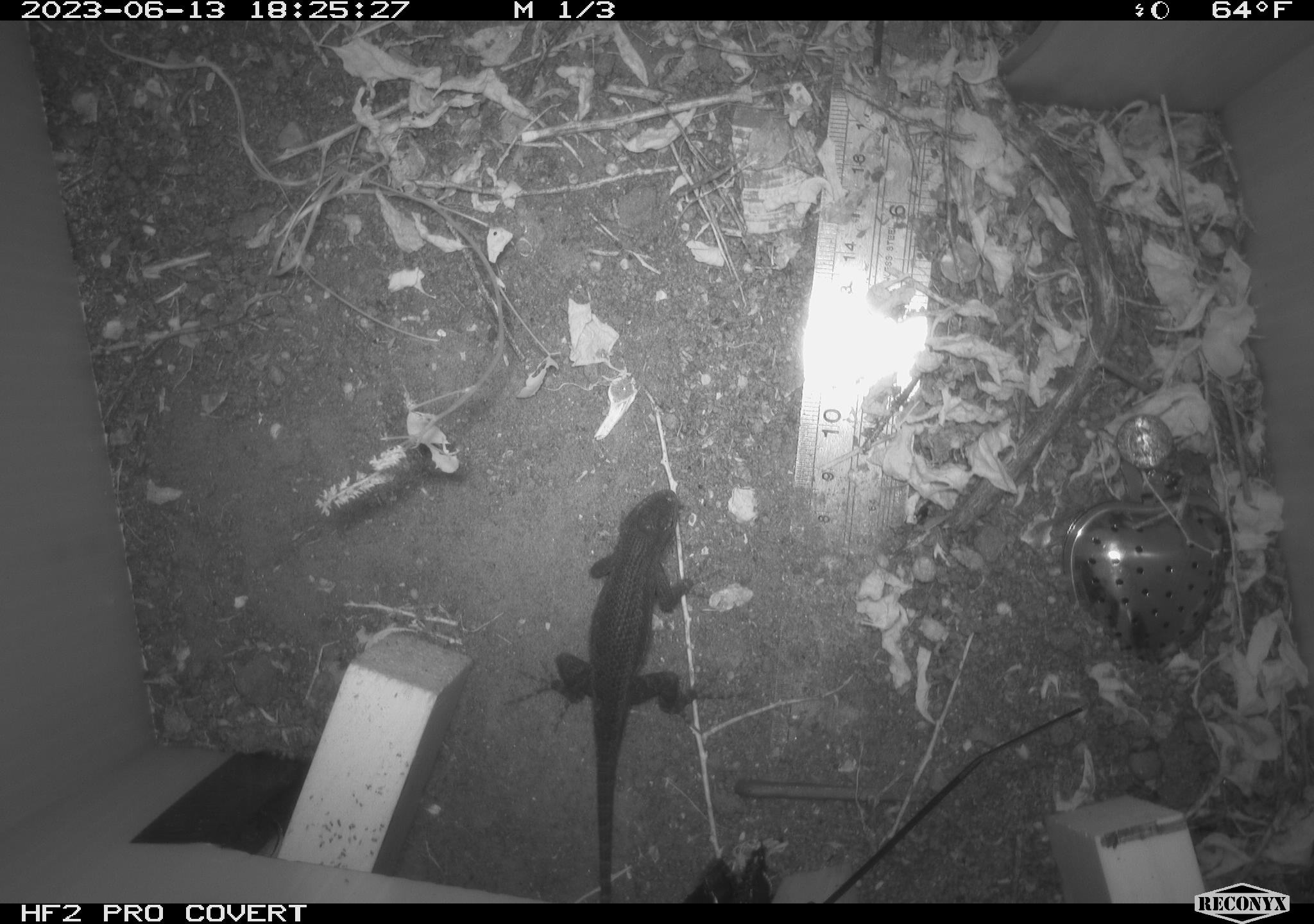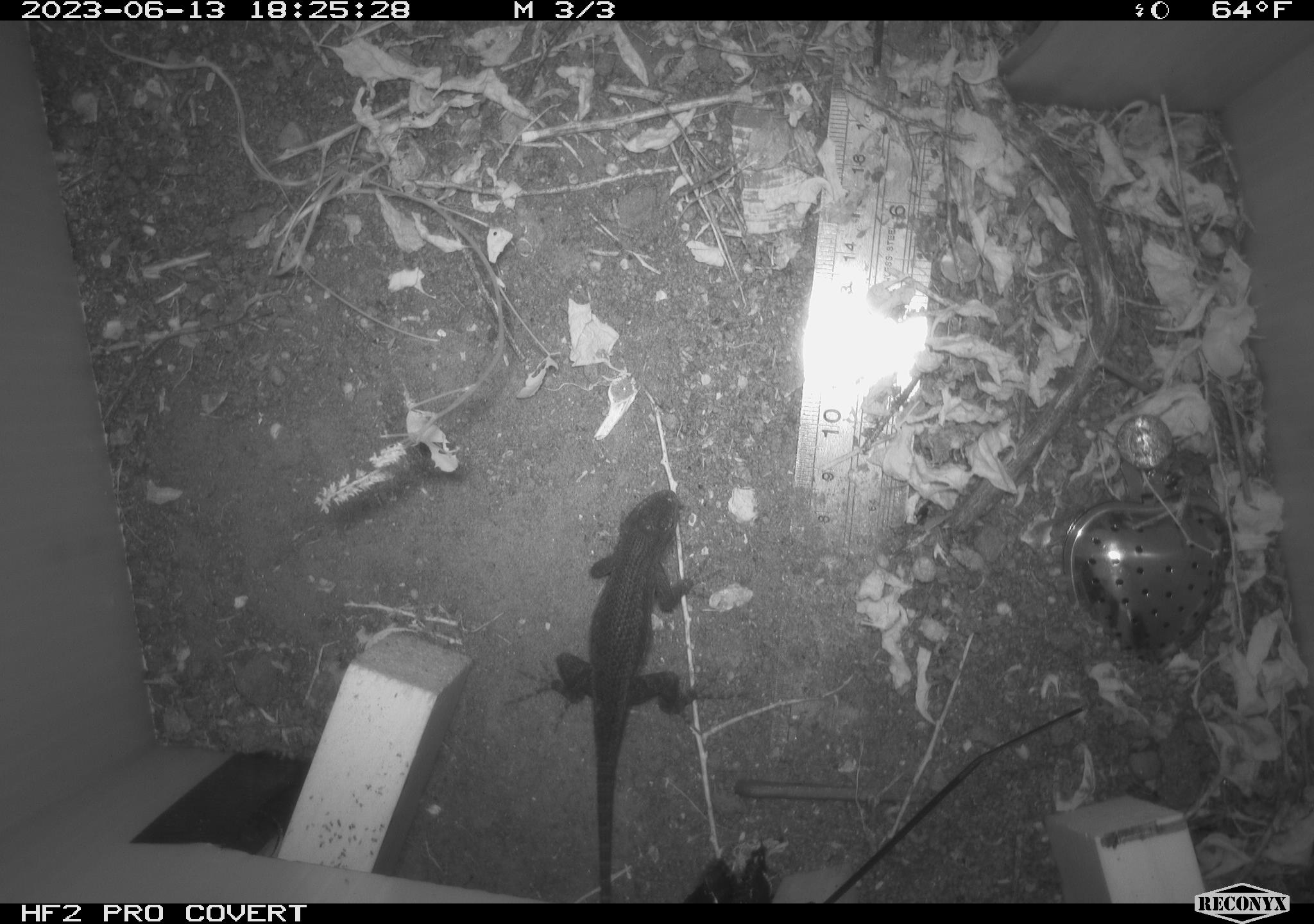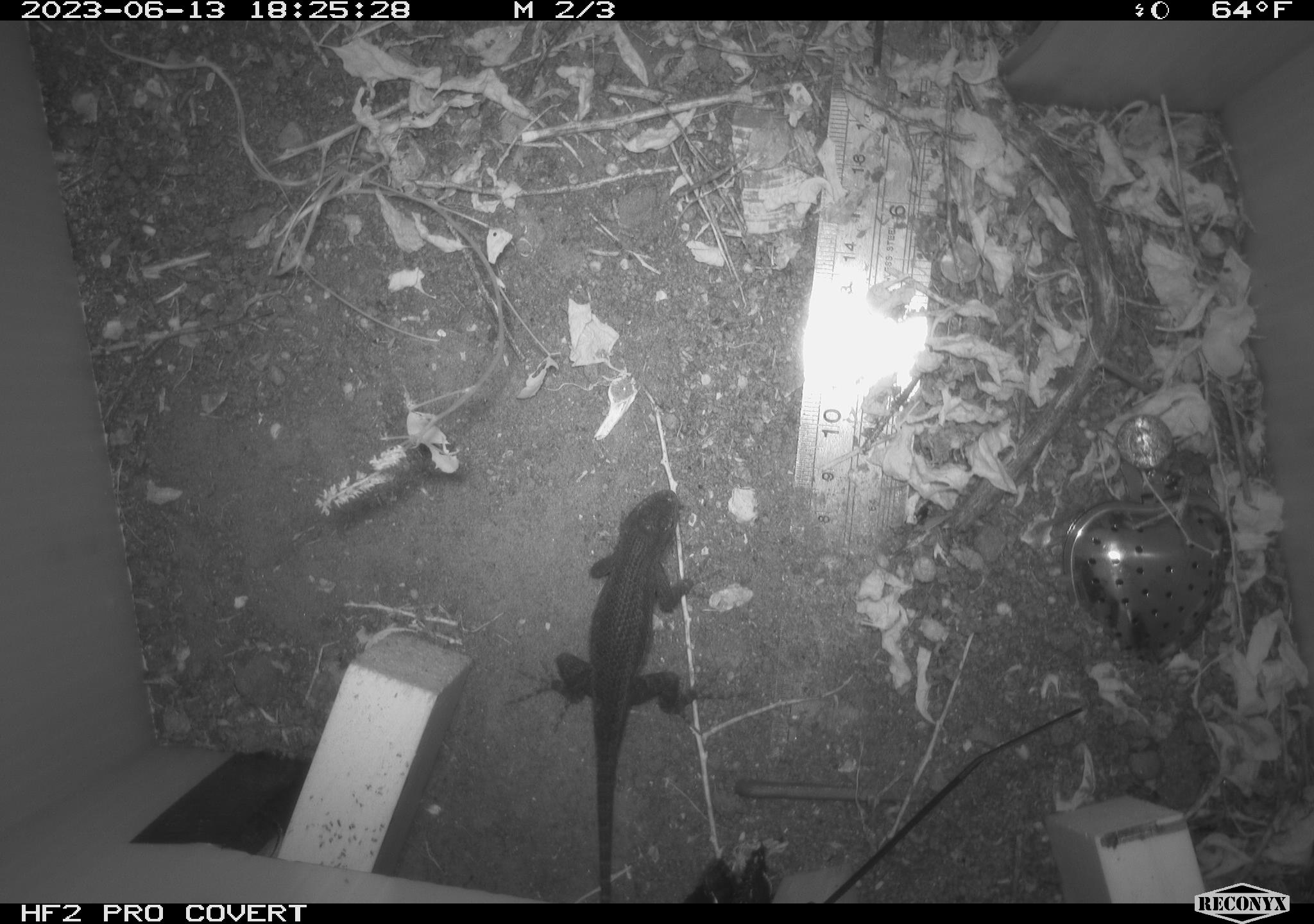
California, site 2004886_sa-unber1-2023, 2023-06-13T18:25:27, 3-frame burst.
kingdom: Animalia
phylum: Chordata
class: Reptilia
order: Squamata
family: Phrynosomatidae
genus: Sceloporus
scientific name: Sceloporus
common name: spiny lizards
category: sceloporus species